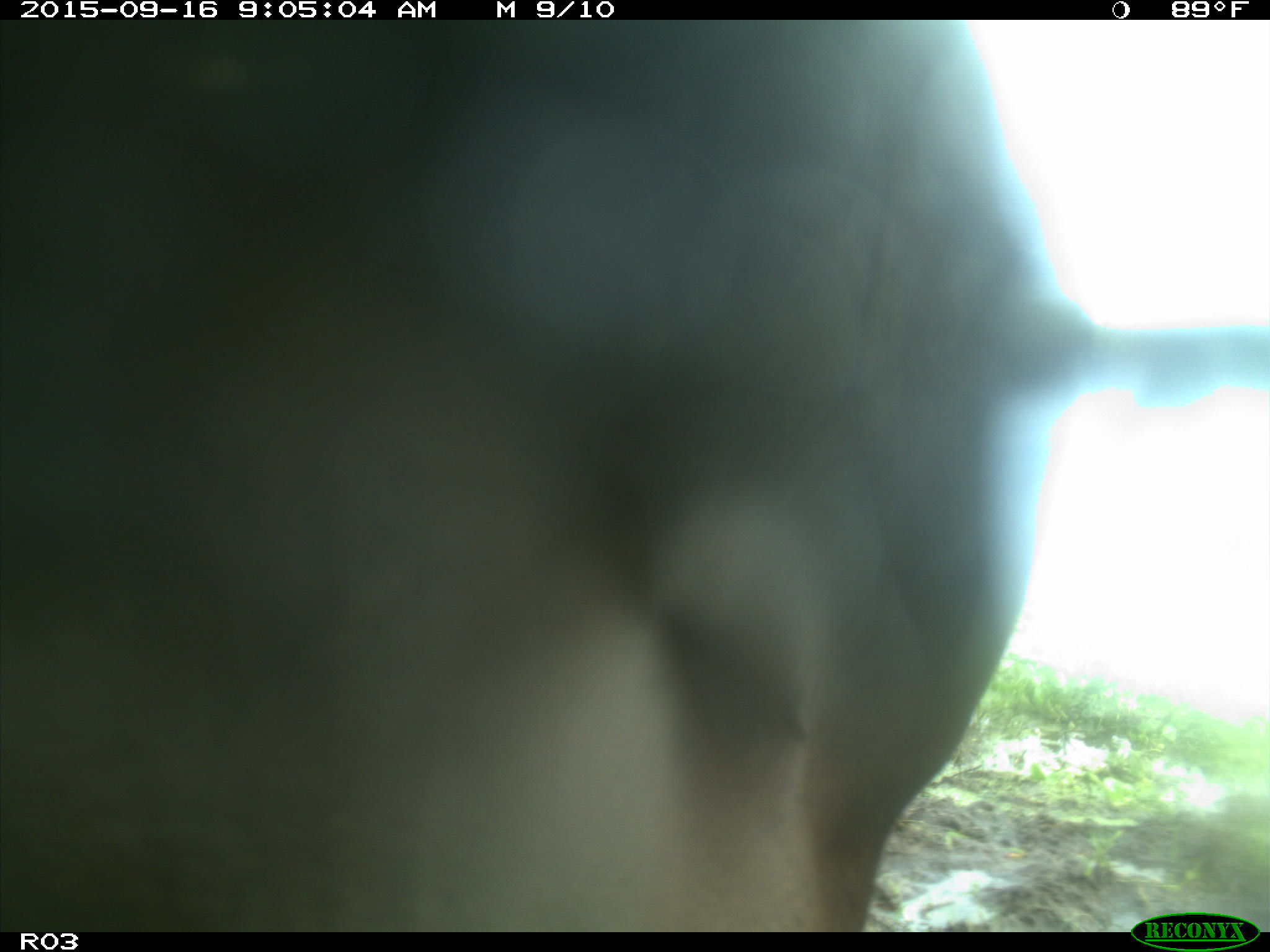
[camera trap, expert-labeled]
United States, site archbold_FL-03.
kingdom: Animalia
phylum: Chordata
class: Mammalia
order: Artiodactyla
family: Bovidae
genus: Bos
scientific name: Bos taurus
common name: domestic cow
Bos taurus (domestic cow).